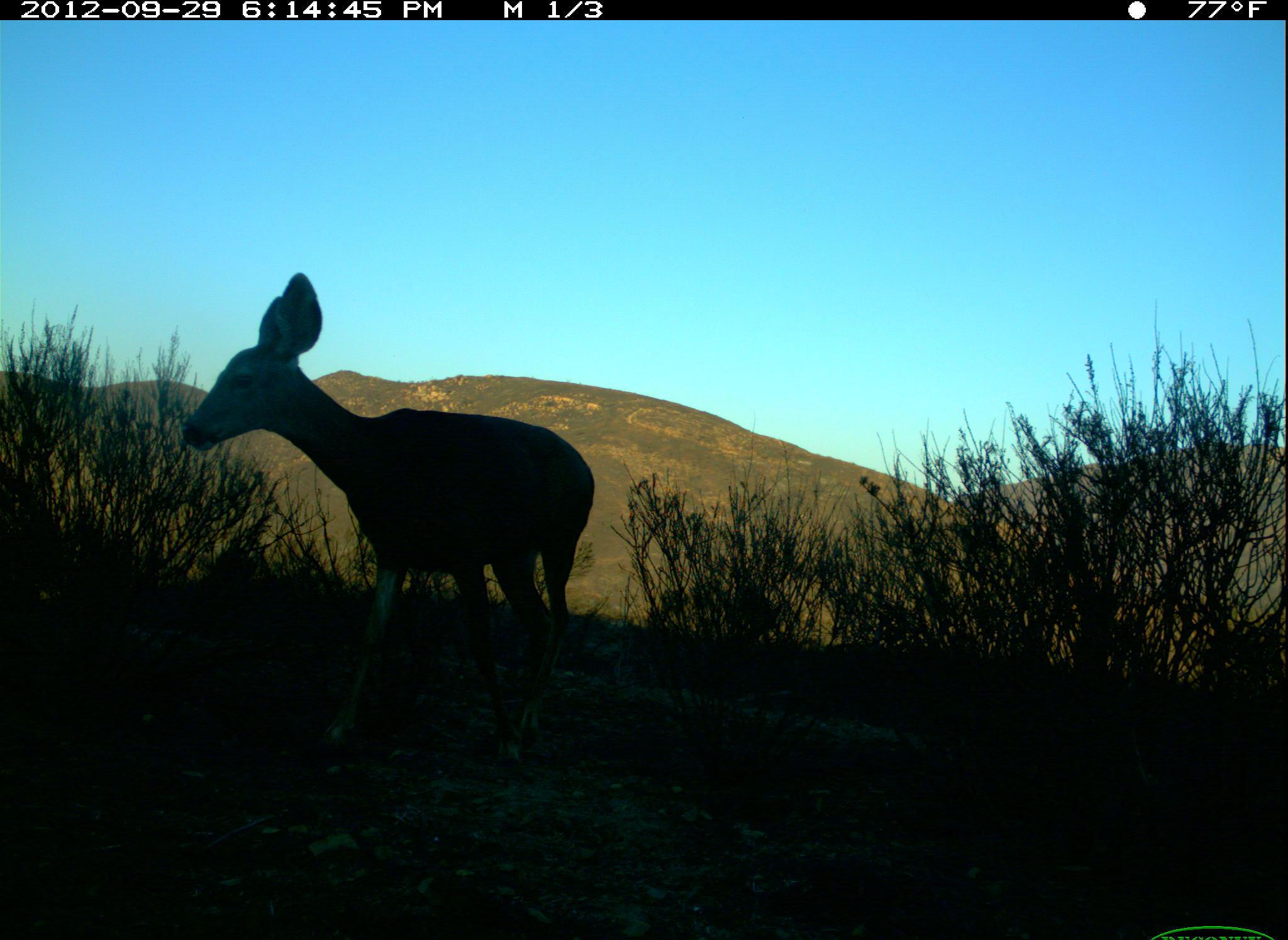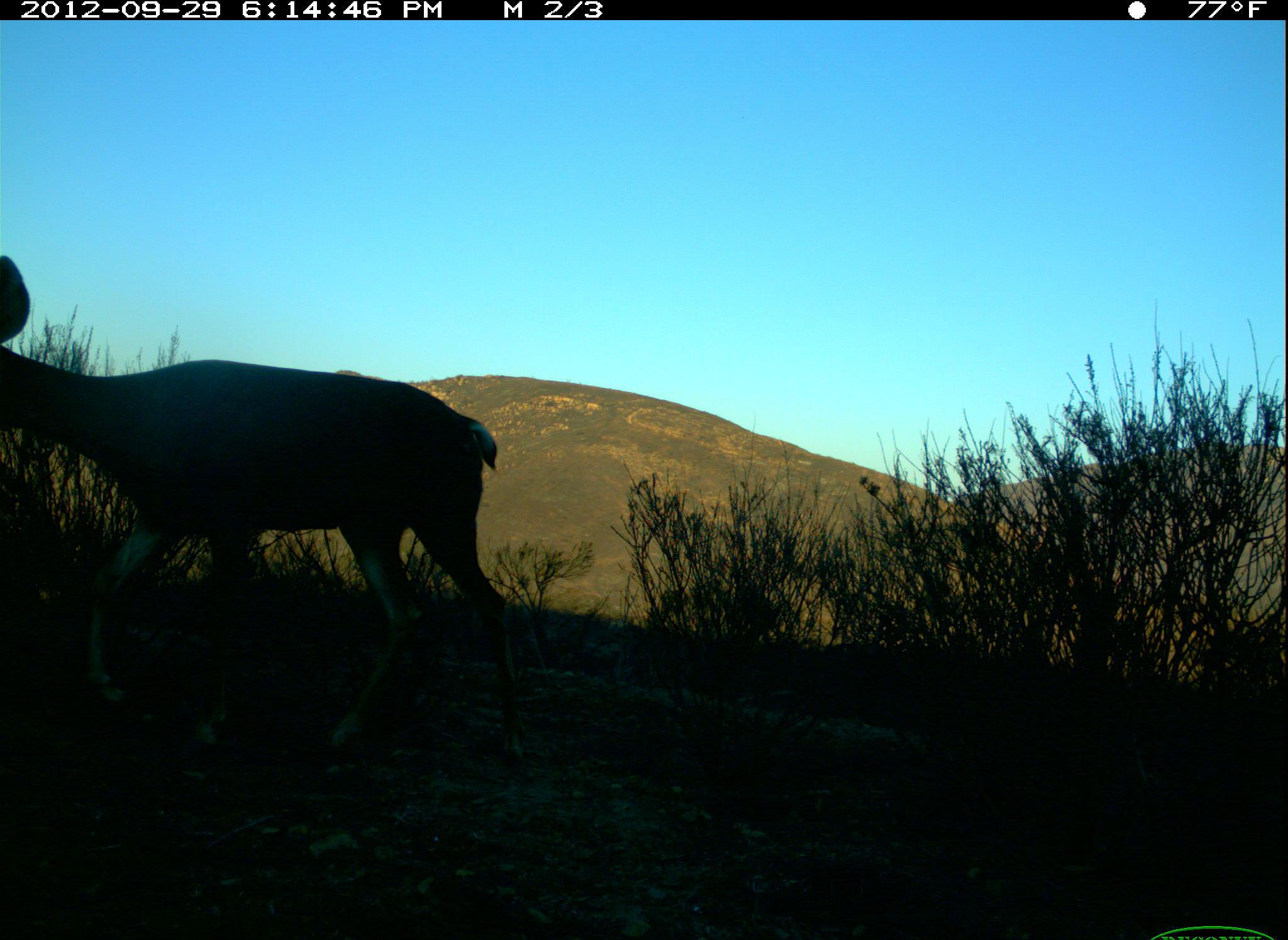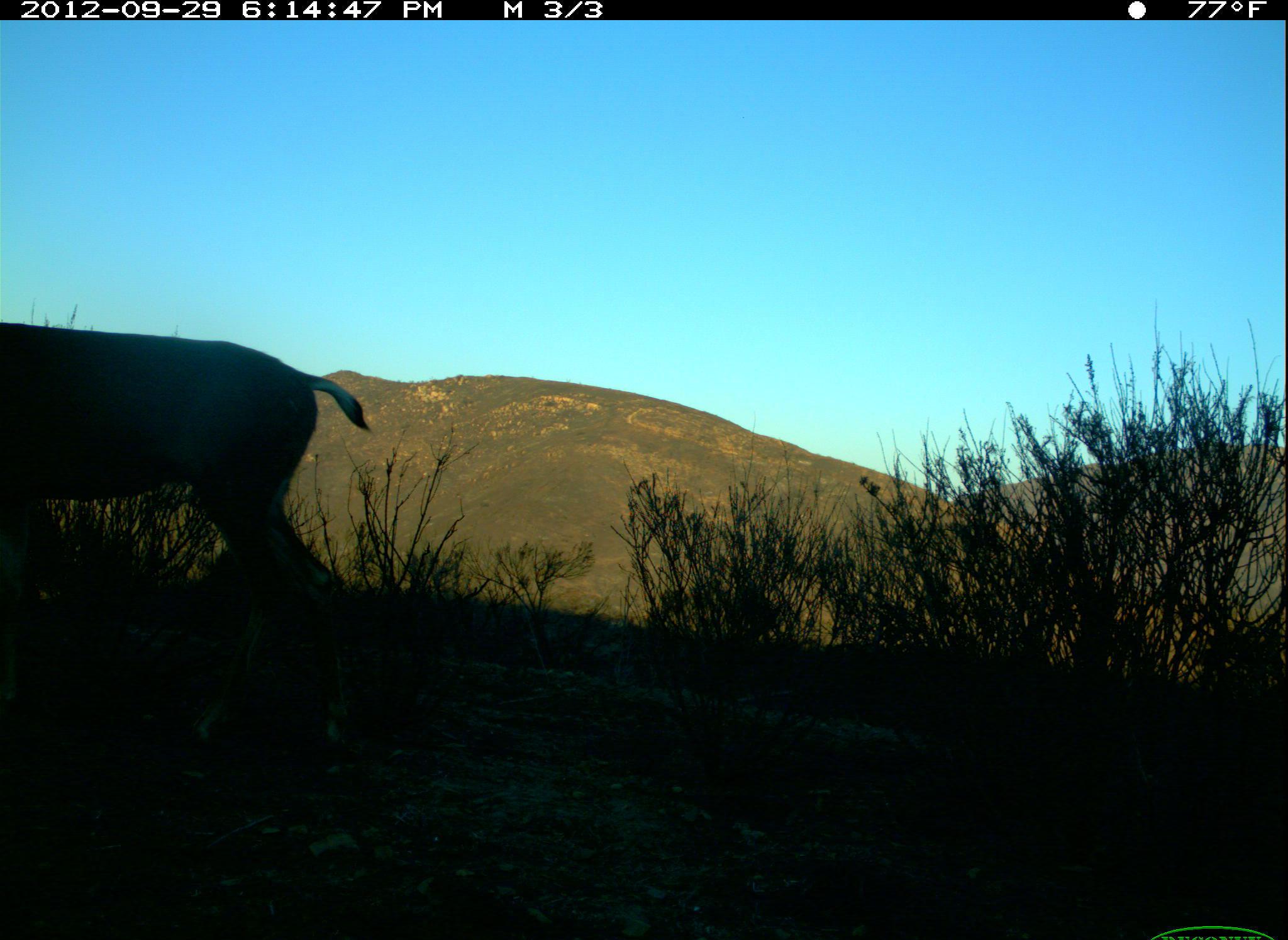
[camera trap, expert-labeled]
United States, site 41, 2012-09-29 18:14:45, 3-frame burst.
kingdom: Animalia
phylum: Chordata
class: Mammalia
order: Artiodactyla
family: Cervidae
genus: Odocoileus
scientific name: Odocoileus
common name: deer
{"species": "deer (Odocoileus)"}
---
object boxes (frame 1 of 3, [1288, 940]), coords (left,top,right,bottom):
deer: (179,271,596,768)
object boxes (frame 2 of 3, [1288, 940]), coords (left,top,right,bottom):
deer: (0,252,530,773)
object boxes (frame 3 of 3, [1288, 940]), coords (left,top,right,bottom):
deer: (0,318,373,767)